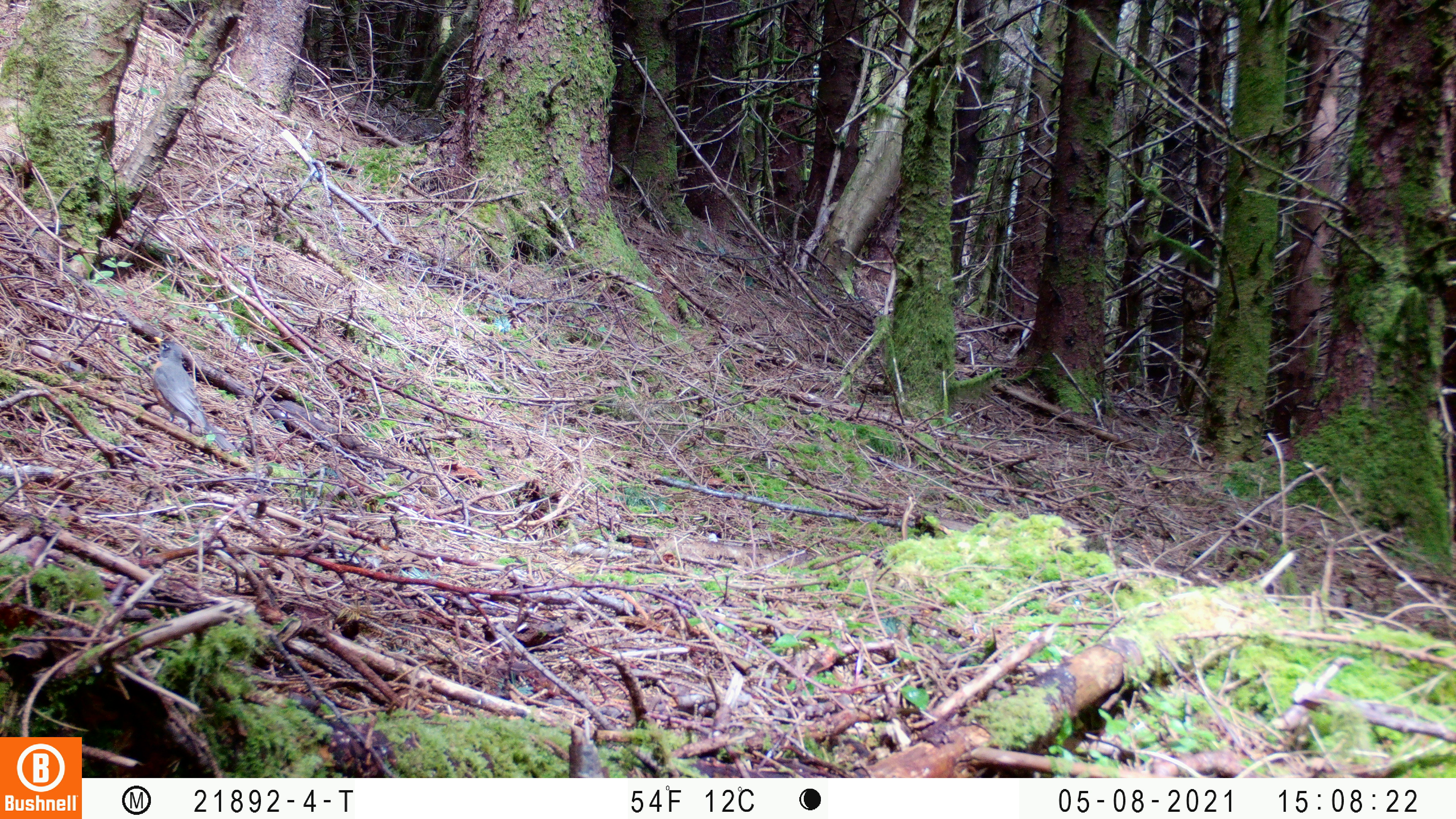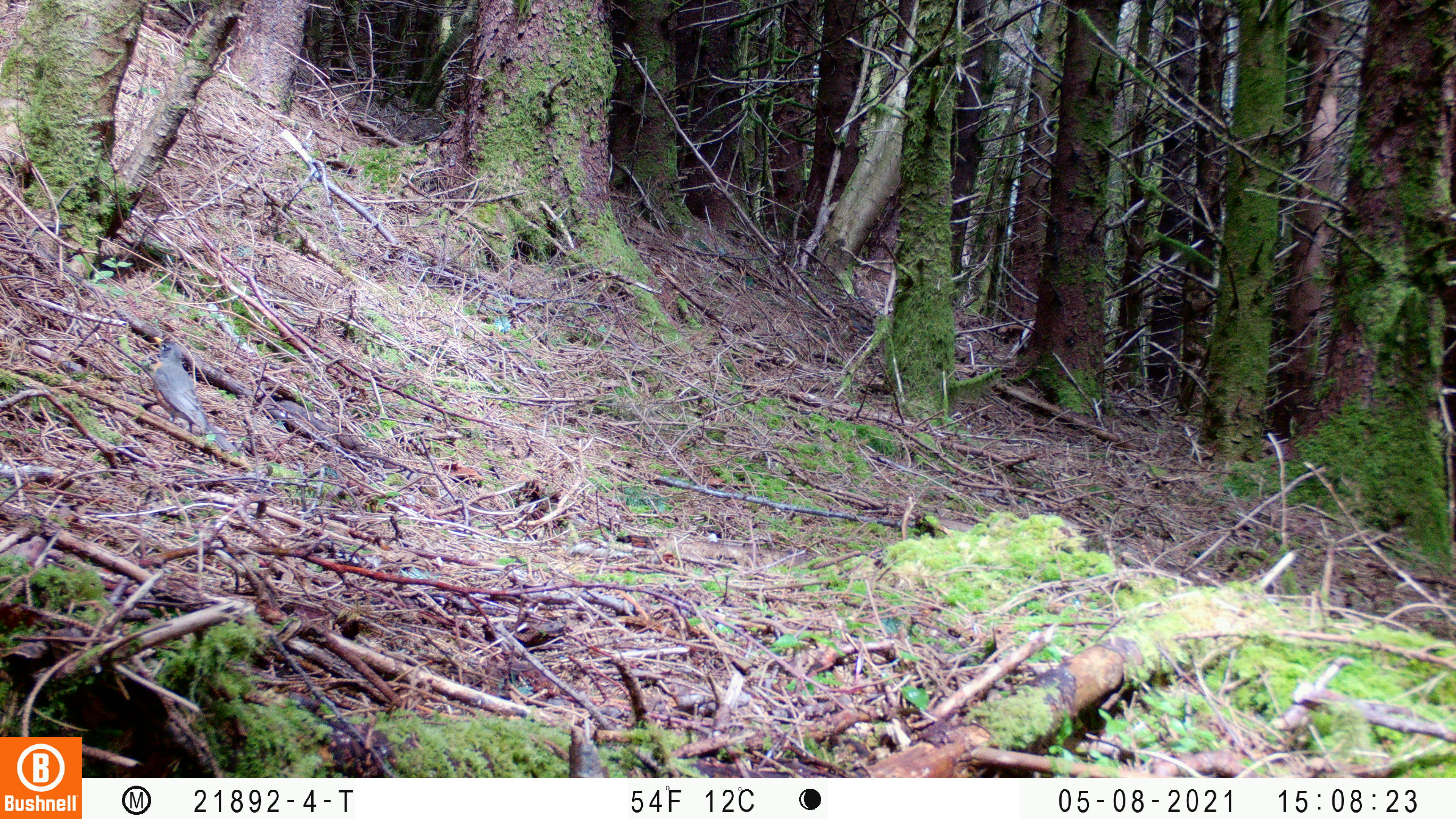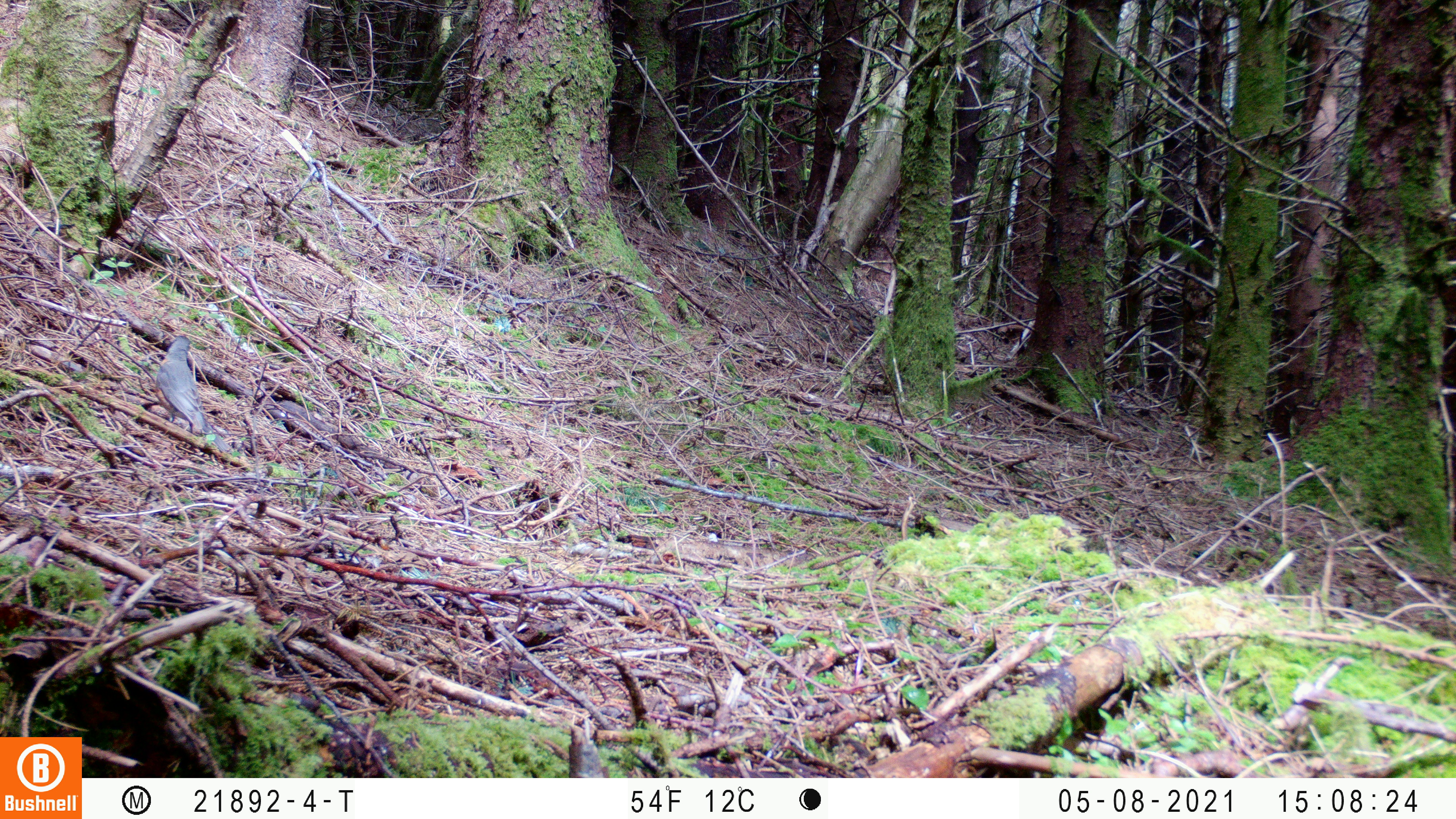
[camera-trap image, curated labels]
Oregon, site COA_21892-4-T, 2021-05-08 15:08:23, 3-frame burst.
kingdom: Animalia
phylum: Chordata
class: Aves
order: Passeriformes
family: Turdidae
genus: Turdus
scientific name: Turdus migratorius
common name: american robin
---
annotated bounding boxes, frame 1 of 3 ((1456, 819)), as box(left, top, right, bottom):
american robin: box(124, 329, 236, 470)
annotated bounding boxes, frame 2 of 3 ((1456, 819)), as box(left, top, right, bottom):
american robin: box(125, 321, 240, 463)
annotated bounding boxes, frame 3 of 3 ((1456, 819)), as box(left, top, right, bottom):
american robin: box(126, 314, 231, 467)